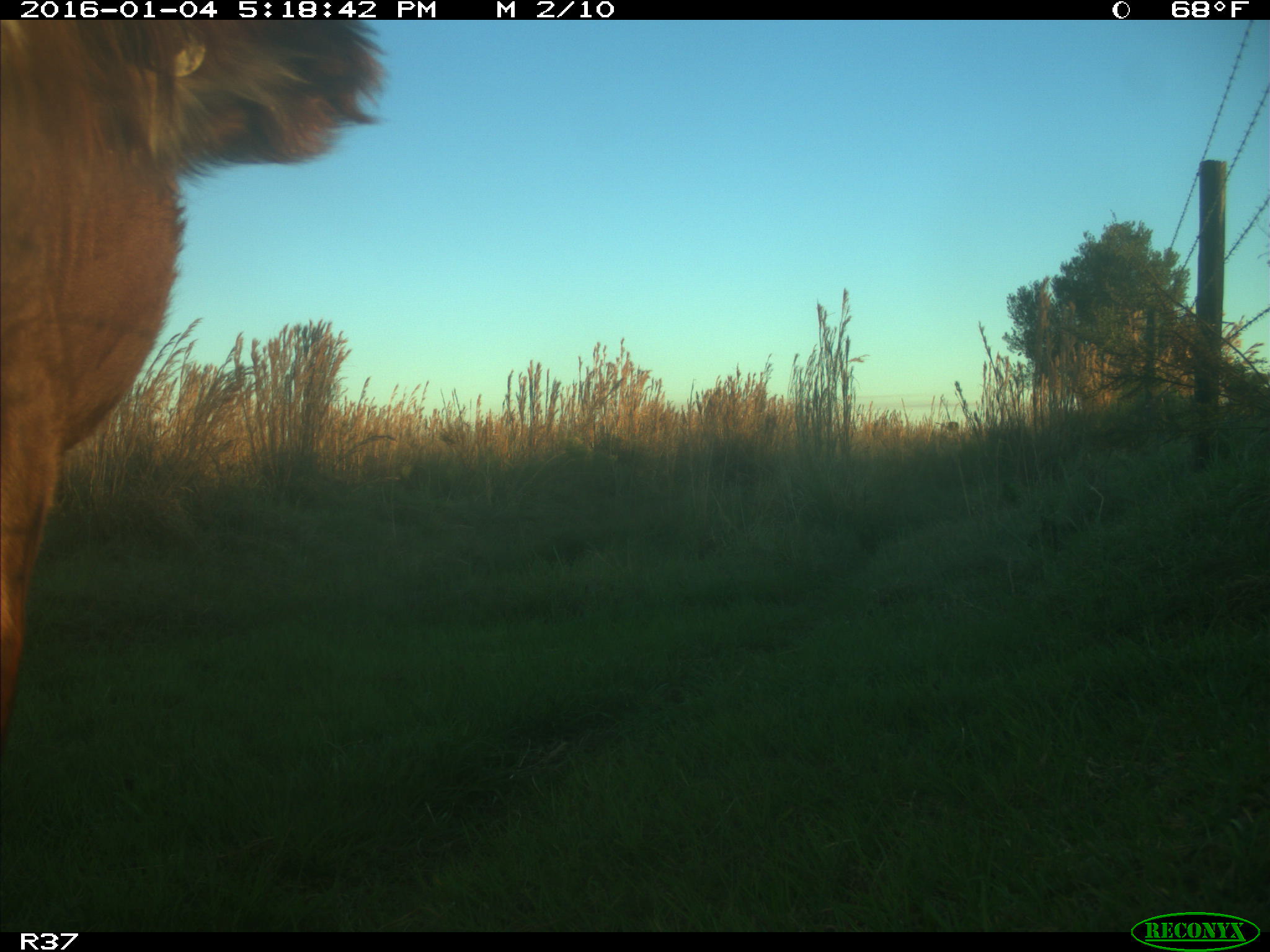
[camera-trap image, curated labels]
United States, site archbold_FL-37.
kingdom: Animalia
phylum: Chordata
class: Mammalia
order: Artiodactyla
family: Bovidae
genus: Bos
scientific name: Bos taurus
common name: domestic cow